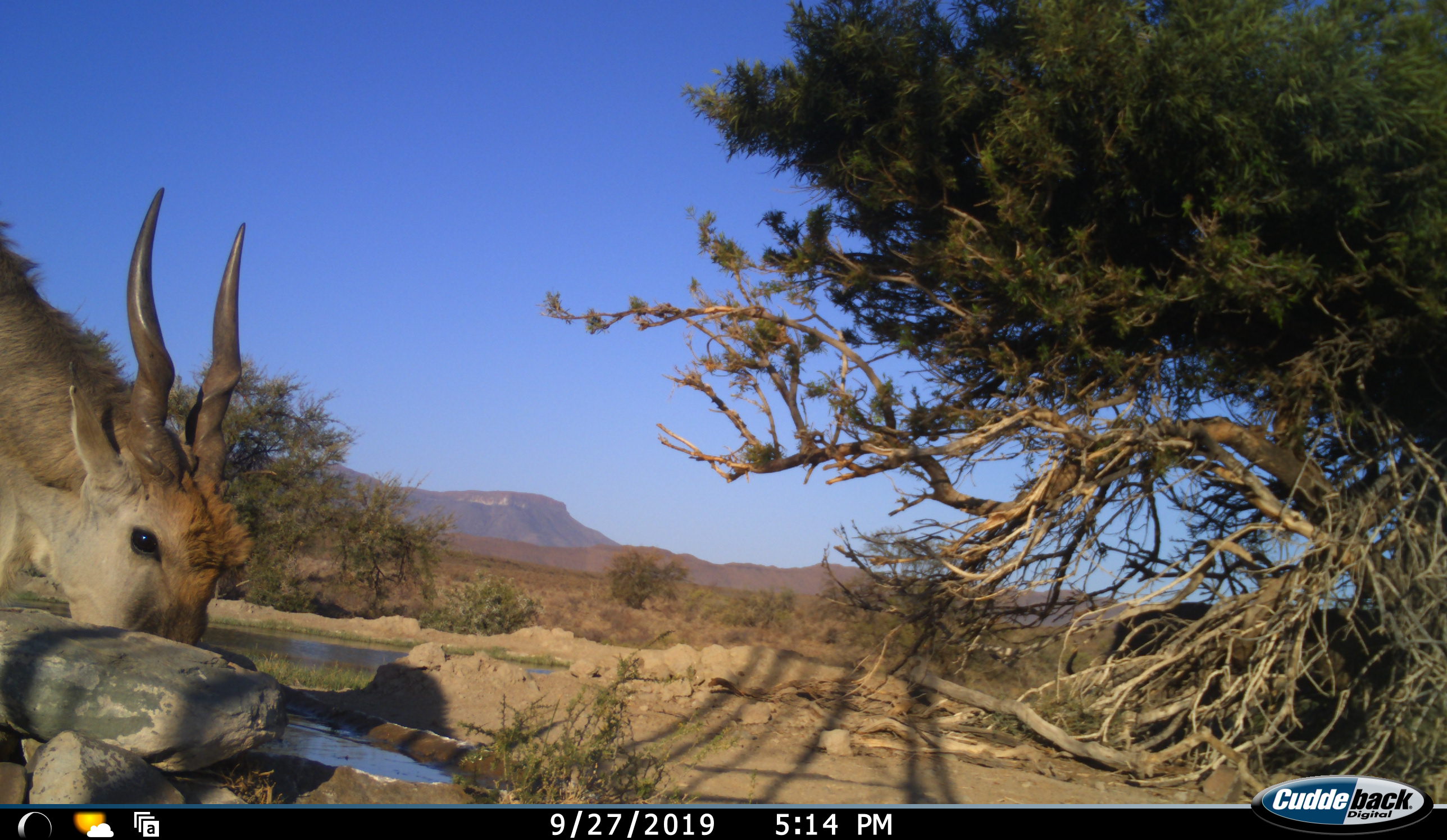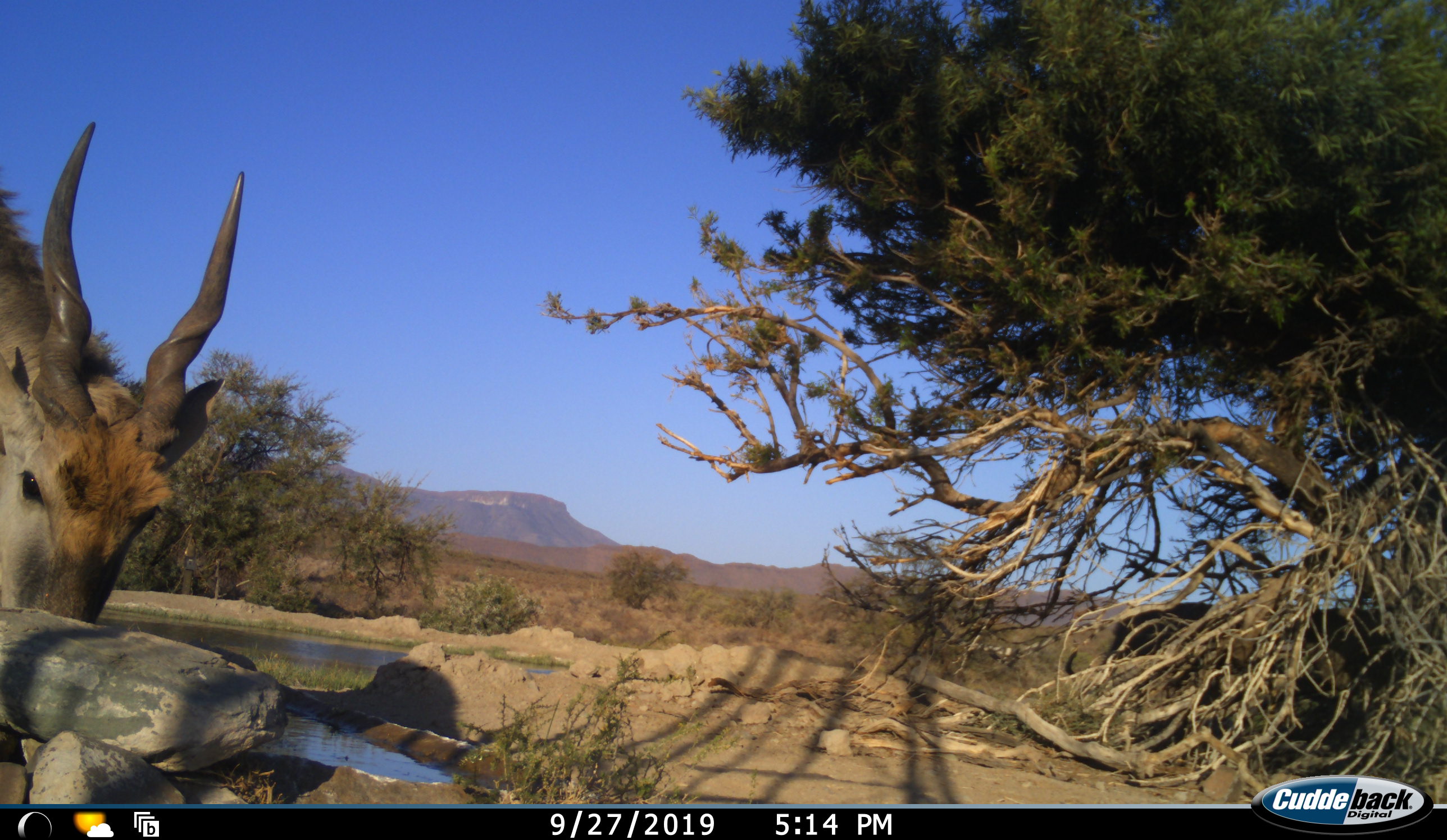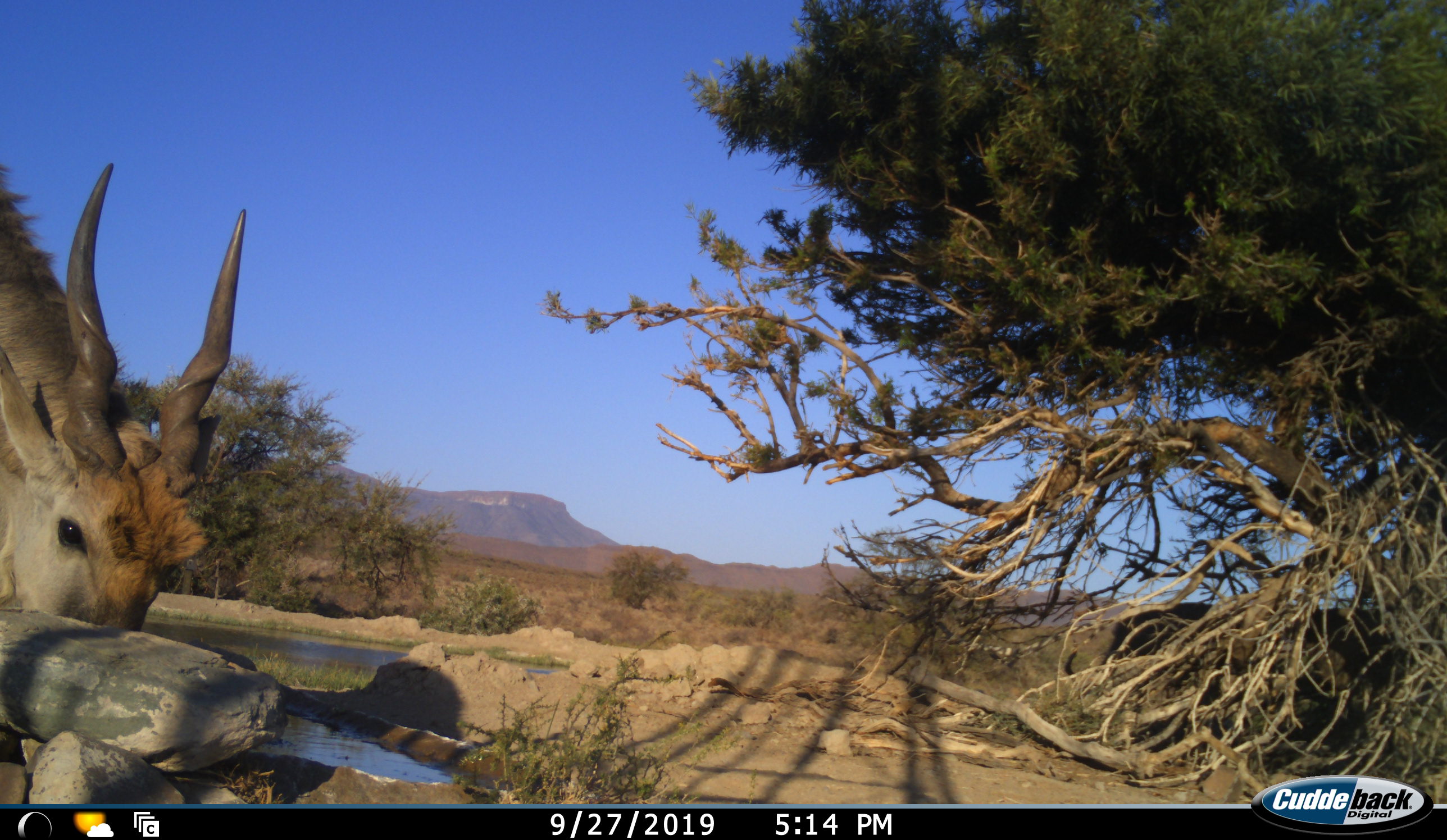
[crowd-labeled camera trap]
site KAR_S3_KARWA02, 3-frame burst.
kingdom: Animalia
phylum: Chordata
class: Mammalia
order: Artiodactyla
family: Bovidae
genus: Tragelaphus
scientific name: Tragelaphus oryx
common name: eland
Eland (Tragelaphus oryx), count 1. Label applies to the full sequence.